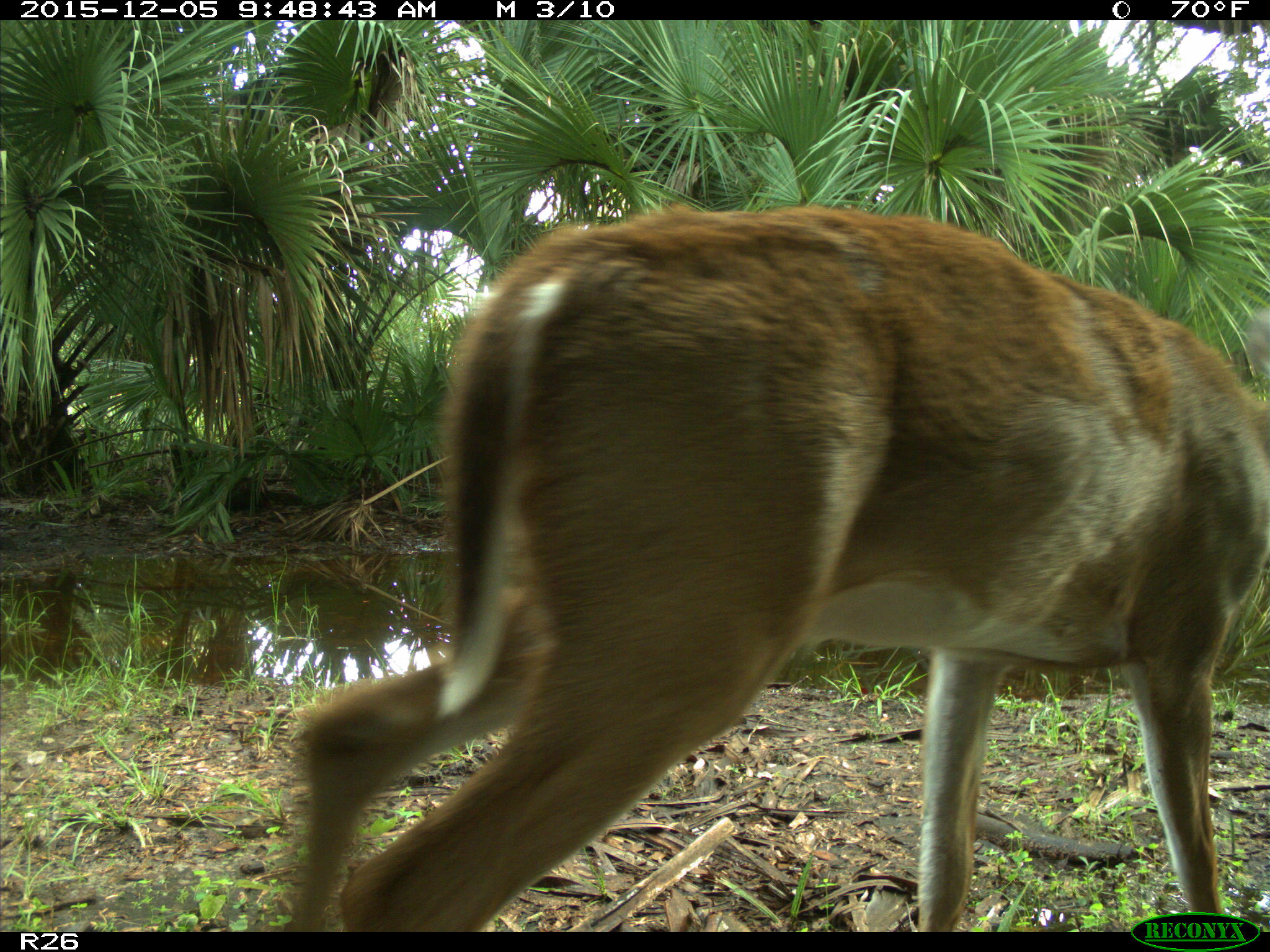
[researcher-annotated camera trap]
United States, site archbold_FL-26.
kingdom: Animalia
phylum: Chordata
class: Mammalia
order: Artiodactyla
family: Cervidae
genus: Odocoileus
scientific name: Odocoileus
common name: deer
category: unidentified deer